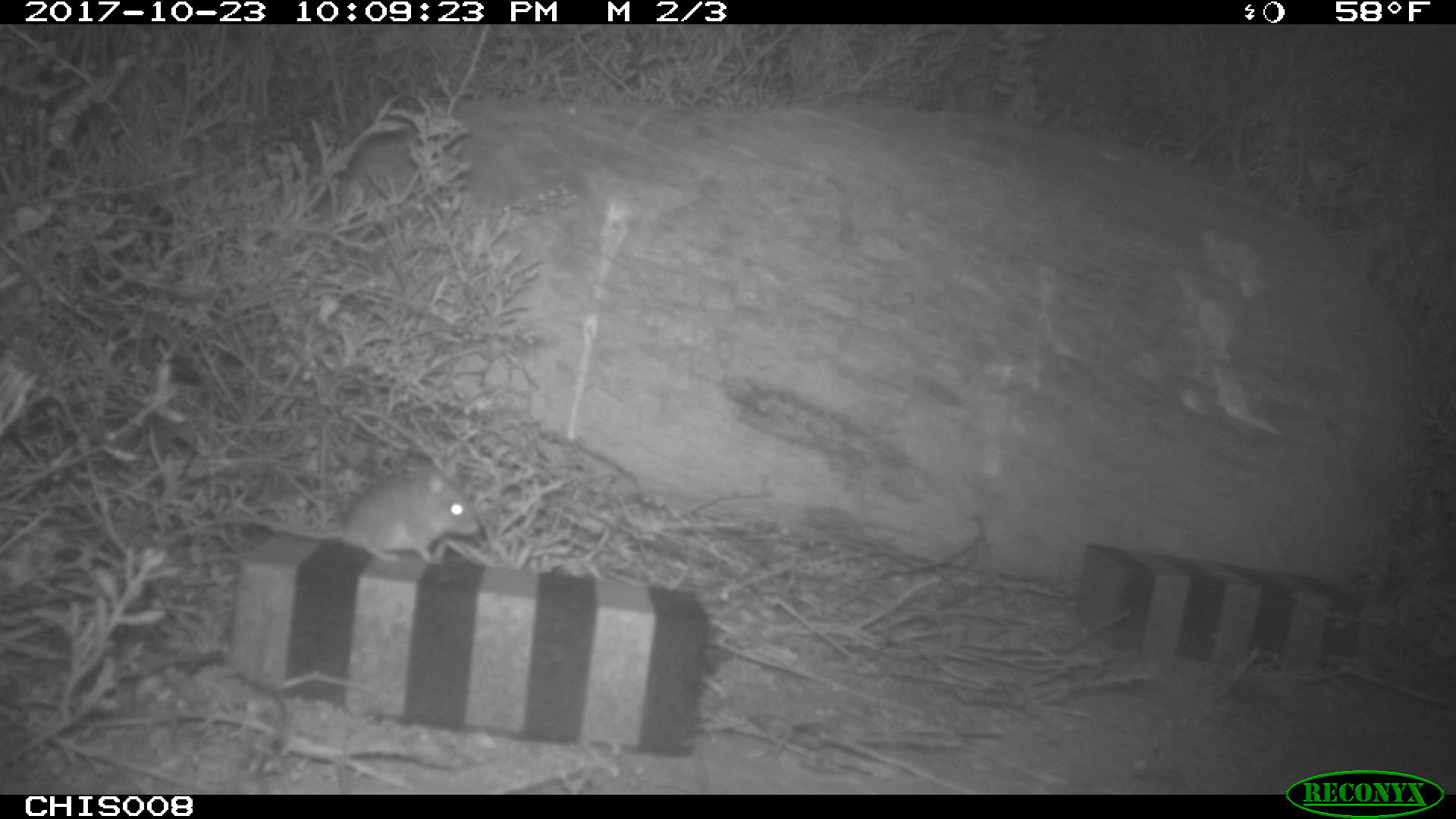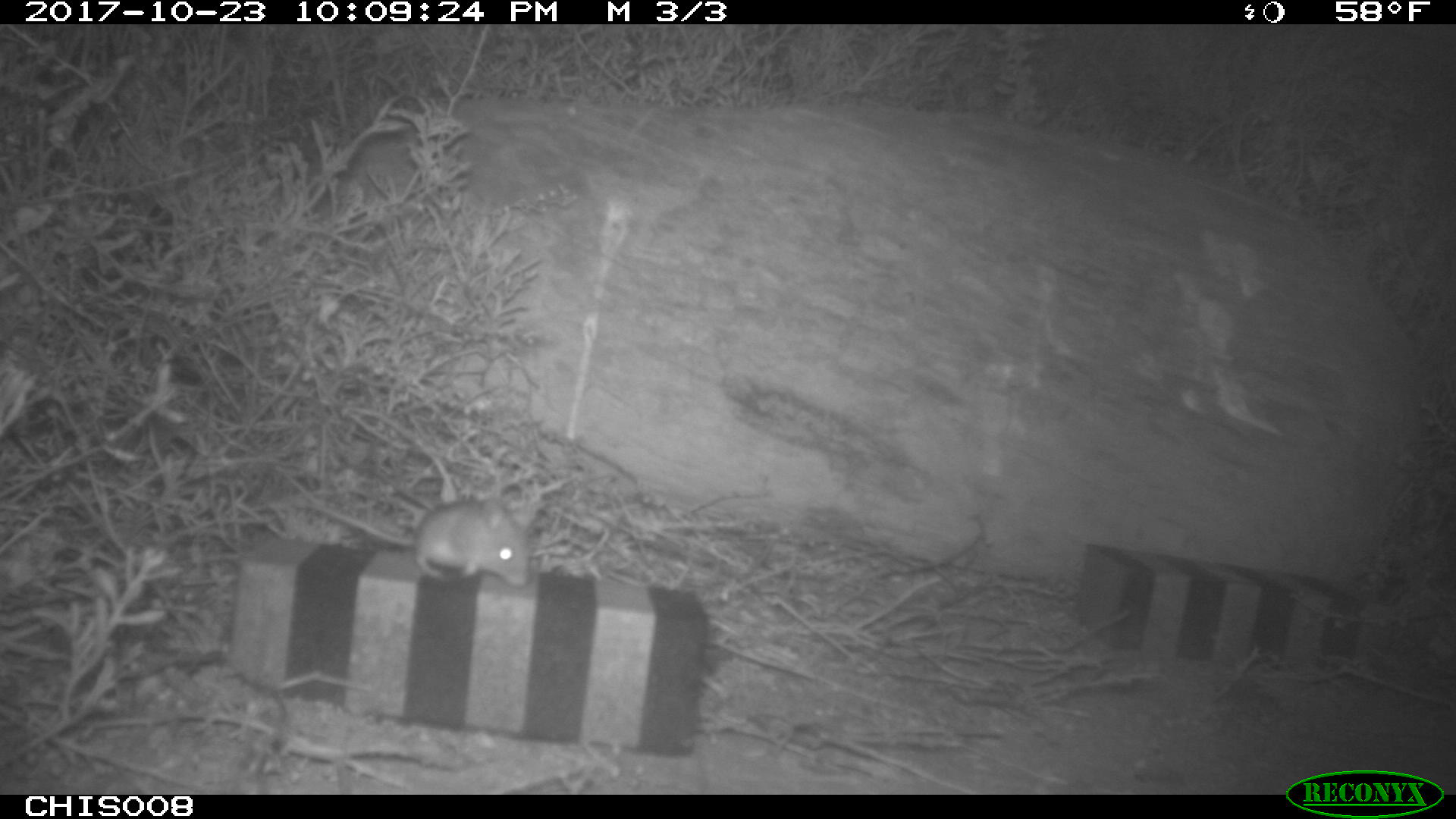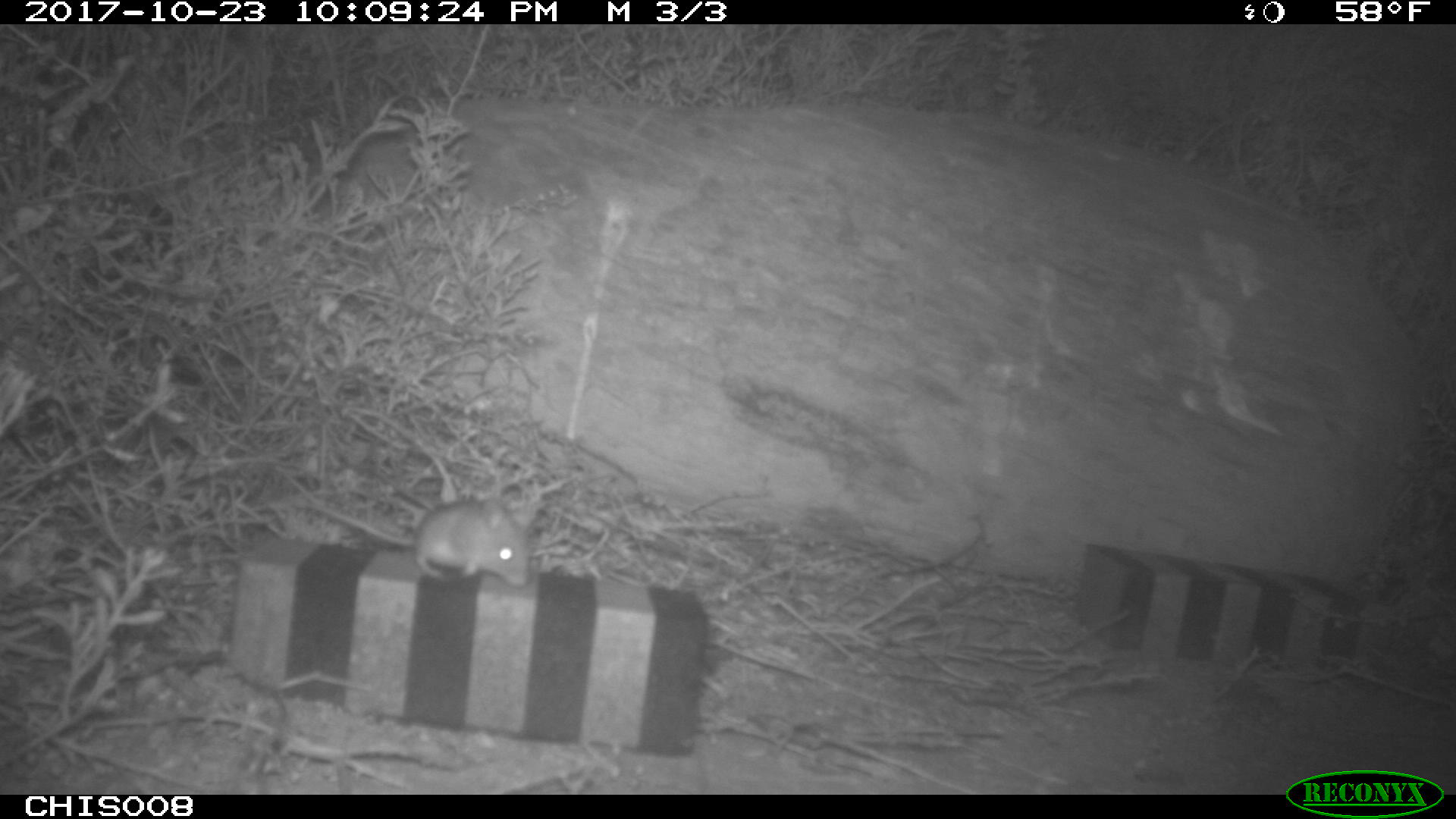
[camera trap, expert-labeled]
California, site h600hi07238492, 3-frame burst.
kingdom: Animalia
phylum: Chordata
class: Mammalia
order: Rodentia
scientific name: Rodentia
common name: rodent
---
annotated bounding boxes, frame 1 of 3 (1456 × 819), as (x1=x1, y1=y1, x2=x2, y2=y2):
rodent: (x1=172, y1=462, x2=479, y2=563)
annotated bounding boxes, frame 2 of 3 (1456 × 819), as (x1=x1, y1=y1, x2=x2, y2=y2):
rodent: (x1=293, y1=499, x2=532, y2=587)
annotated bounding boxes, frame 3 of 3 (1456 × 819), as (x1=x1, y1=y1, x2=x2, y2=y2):
rodent: (x1=304, y1=497, x2=535, y2=585)